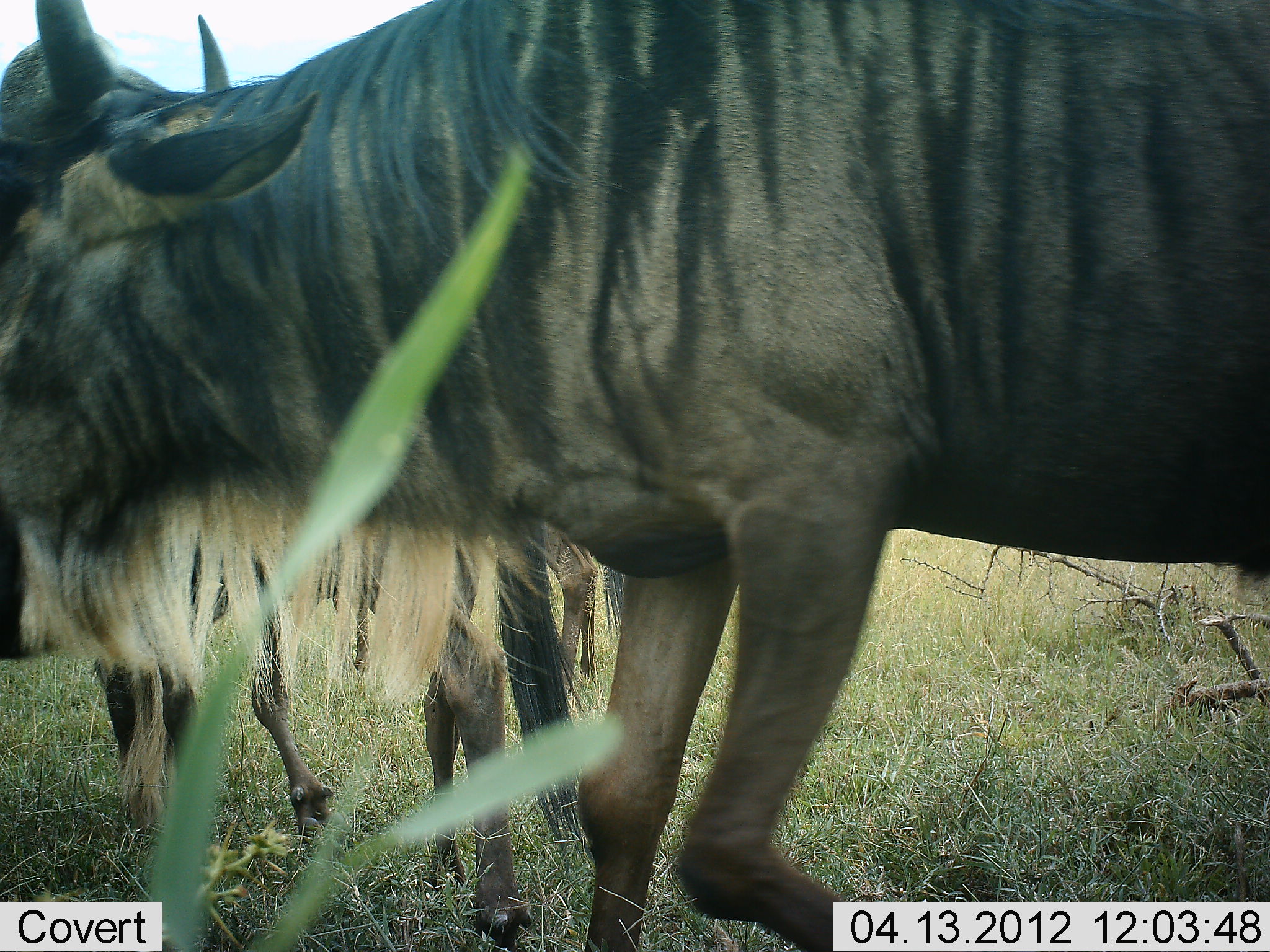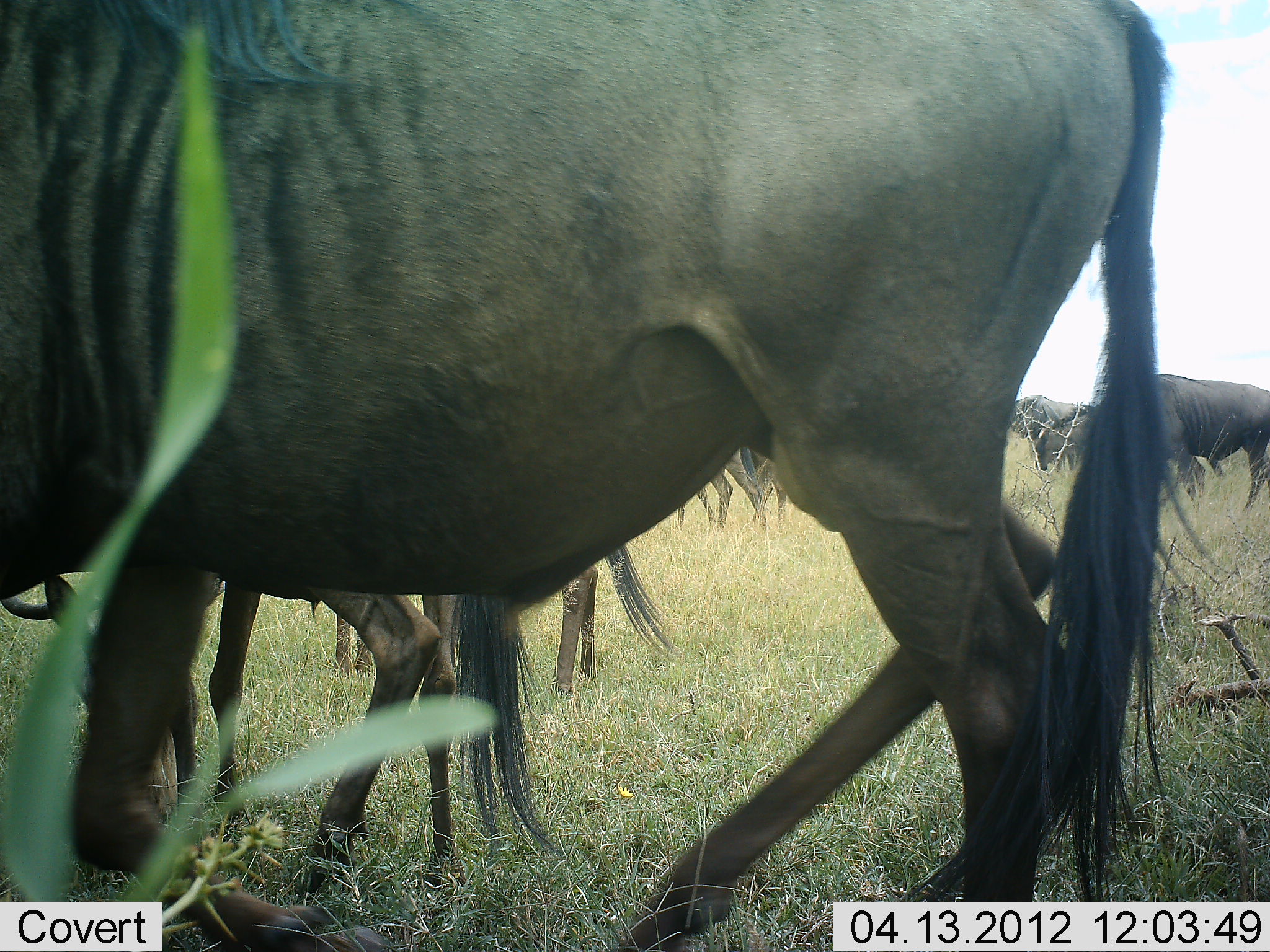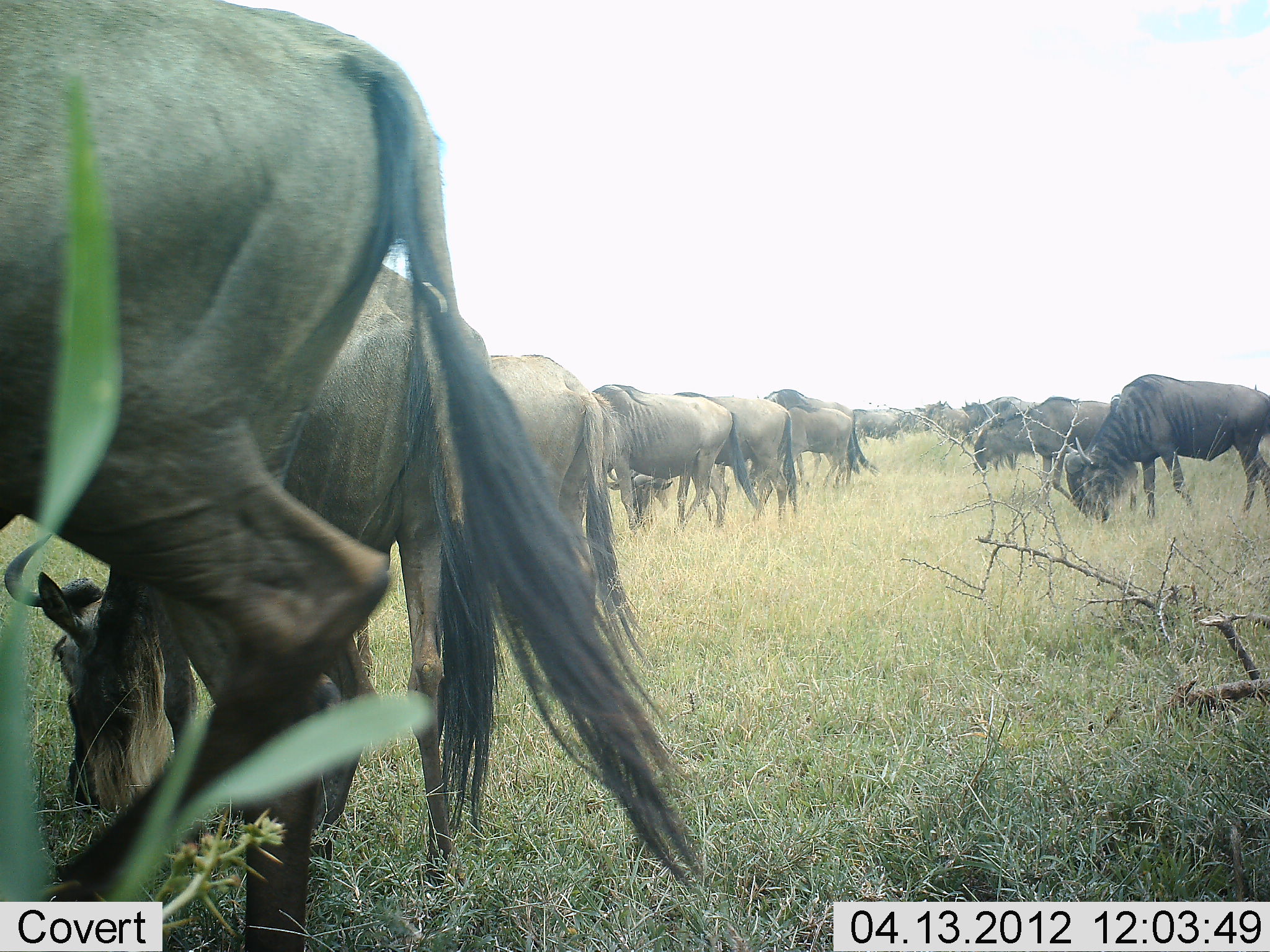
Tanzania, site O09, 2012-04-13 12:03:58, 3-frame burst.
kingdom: Animalia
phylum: Chordata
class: Mammalia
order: Artiodactyla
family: Bovidae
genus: Connochaetes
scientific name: Connochaetes taurinus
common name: blue wildebeest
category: wildebeest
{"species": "wildebeest (blue wildebeest) (Connochaetes taurinus)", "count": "11-50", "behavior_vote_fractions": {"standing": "54%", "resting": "0%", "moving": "69%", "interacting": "0%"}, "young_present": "0%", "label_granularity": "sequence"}